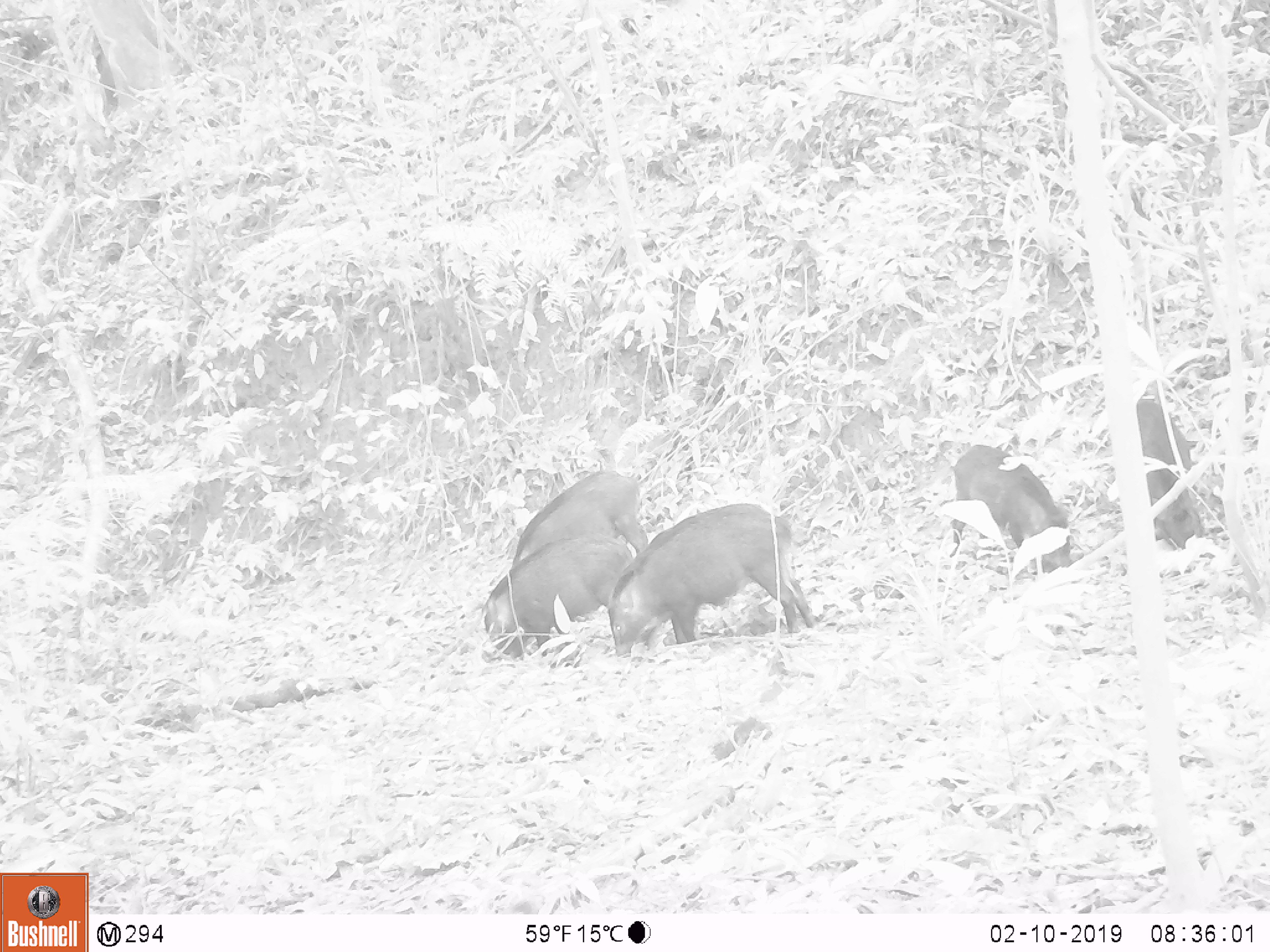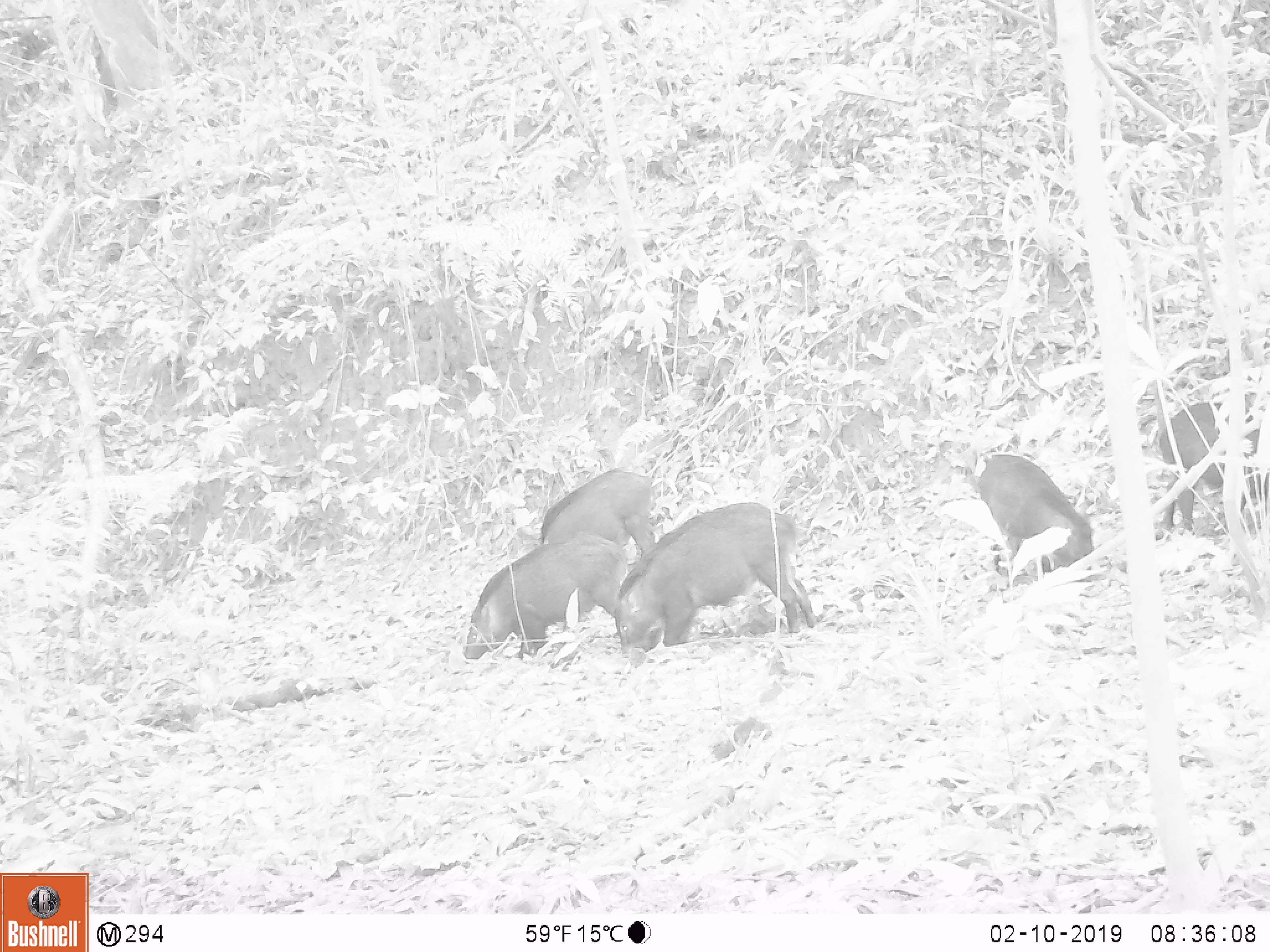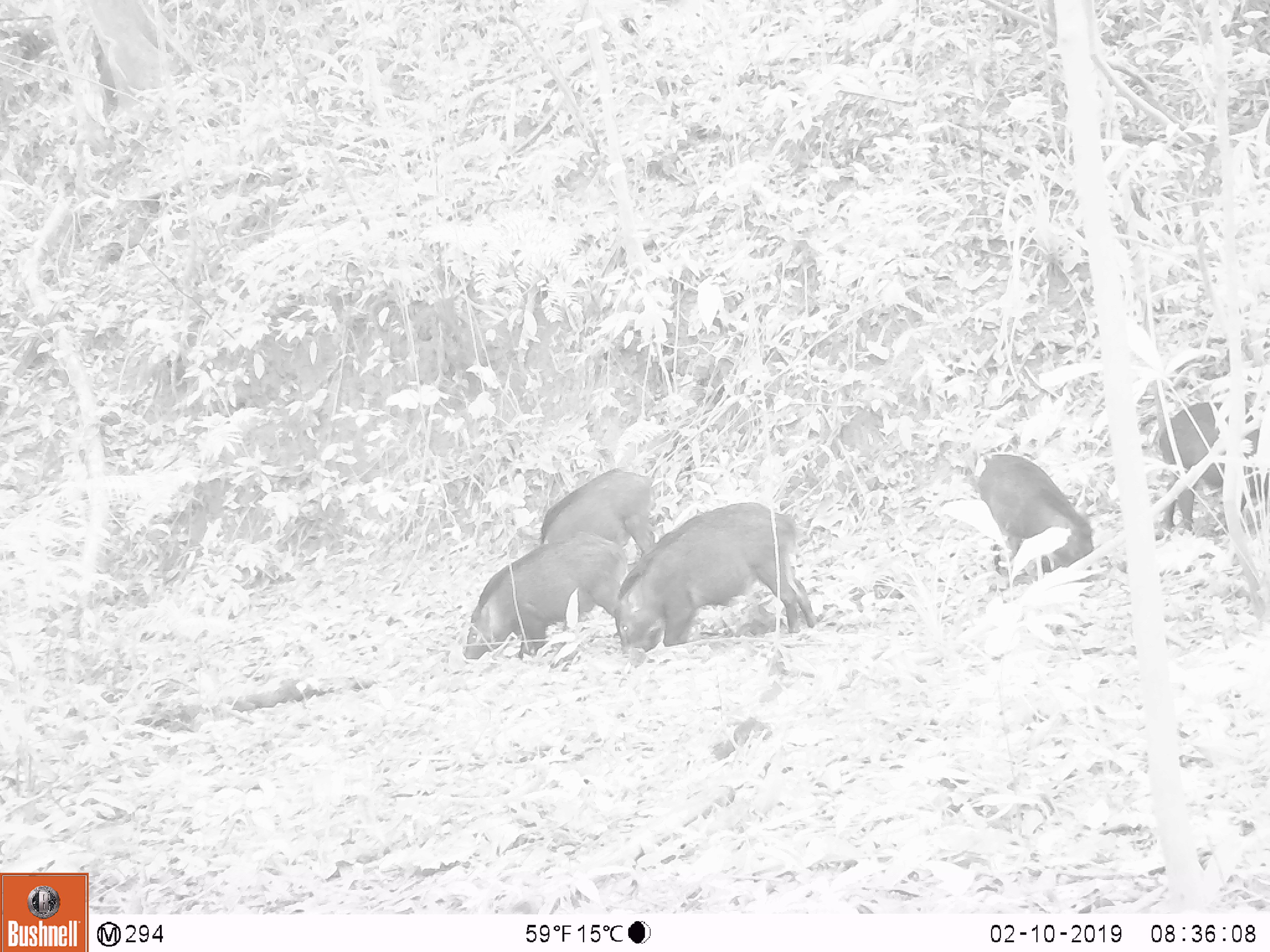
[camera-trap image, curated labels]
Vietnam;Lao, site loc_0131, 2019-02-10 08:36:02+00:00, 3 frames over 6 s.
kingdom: Animalia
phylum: Chordata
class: Mammalia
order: Artiodactyla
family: Suidae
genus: Sus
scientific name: Sus scrofa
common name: eurasian wild pig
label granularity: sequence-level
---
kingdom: Animalia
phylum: Chordata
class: Aves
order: Galliformes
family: Phasianidae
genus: Gallus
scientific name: Gallus gallus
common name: red junglefowl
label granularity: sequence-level